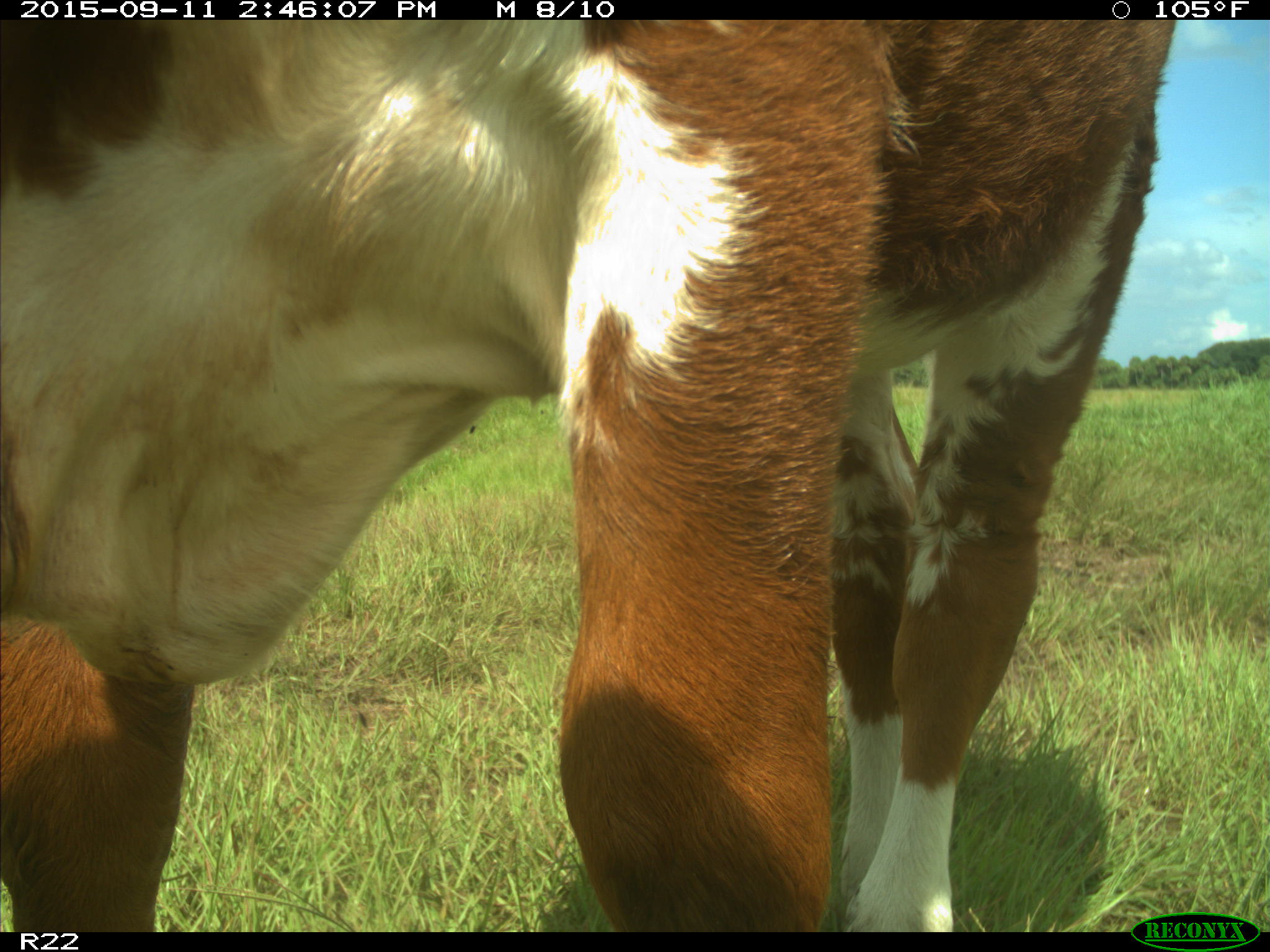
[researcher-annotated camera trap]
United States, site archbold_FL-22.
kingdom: Animalia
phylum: Chordata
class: Mammalia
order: Artiodactyla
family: Bovidae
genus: Bos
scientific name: Bos taurus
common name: domestic cow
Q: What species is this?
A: Bos taurus (domestic cow).